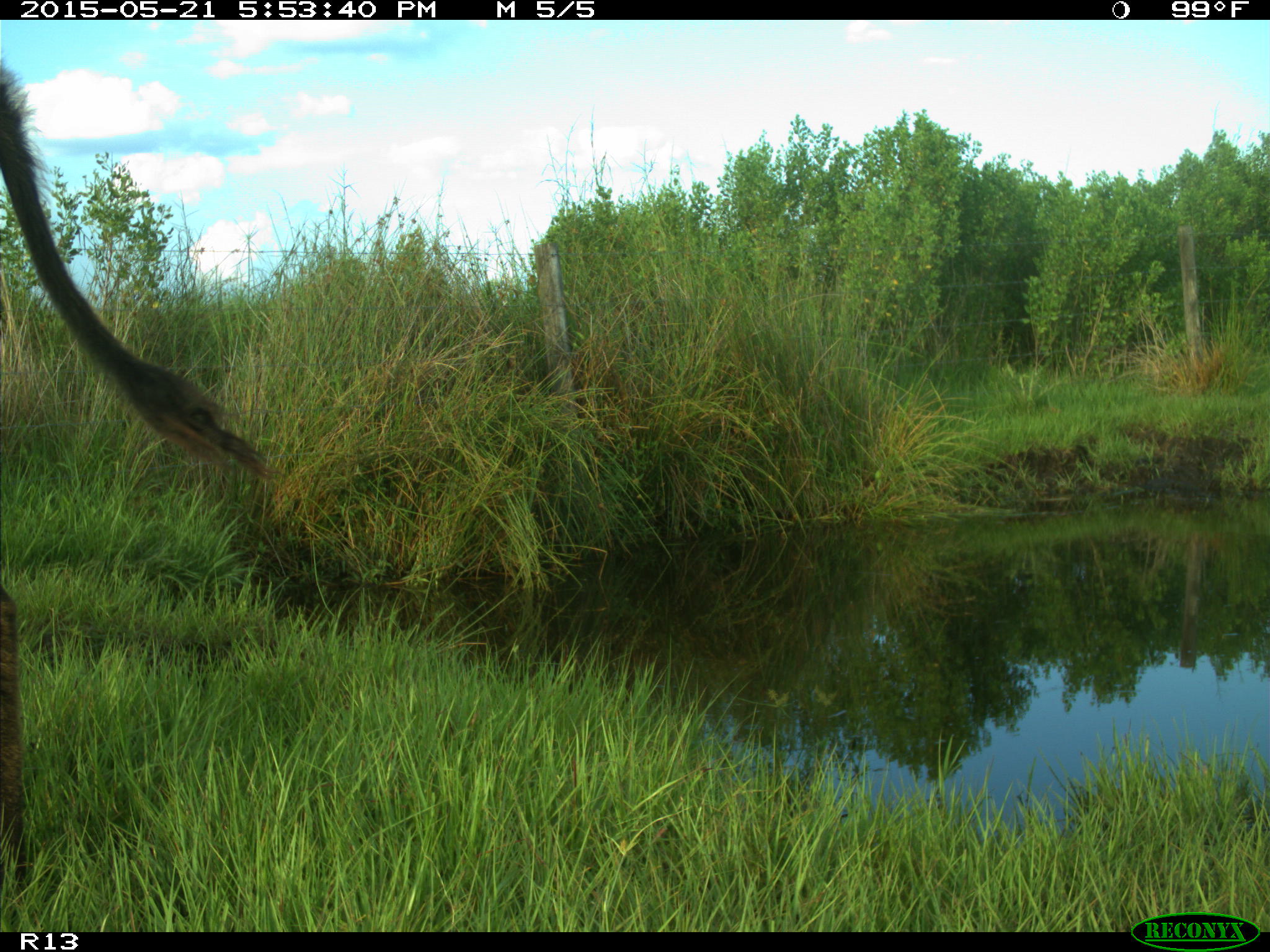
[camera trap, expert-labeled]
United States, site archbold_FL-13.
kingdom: Animalia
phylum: Chordata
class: Mammalia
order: Artiodactyla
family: Bovidae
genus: Bos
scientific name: Bos taurus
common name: domestic cow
Bos taurus (domestic cow).